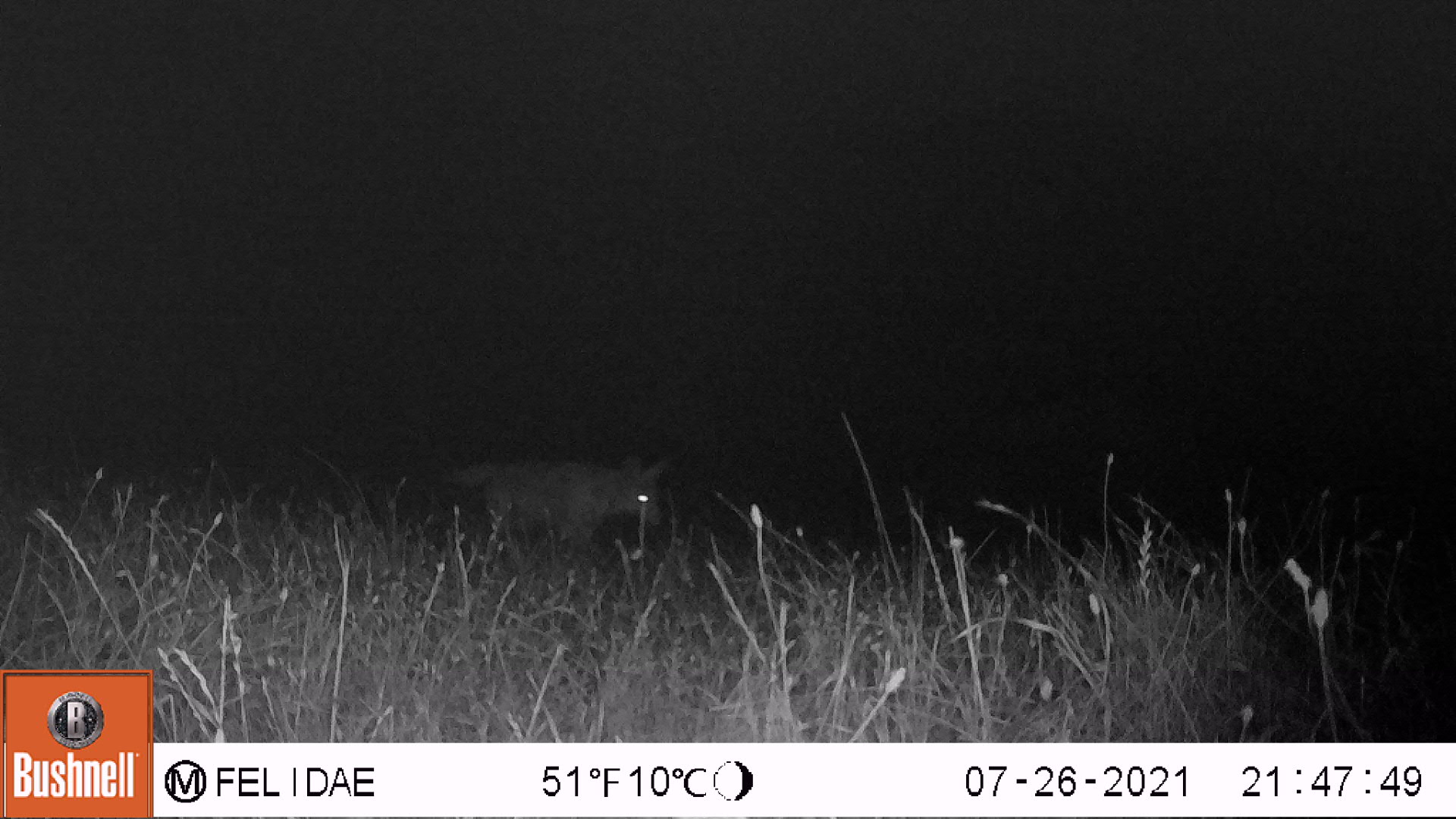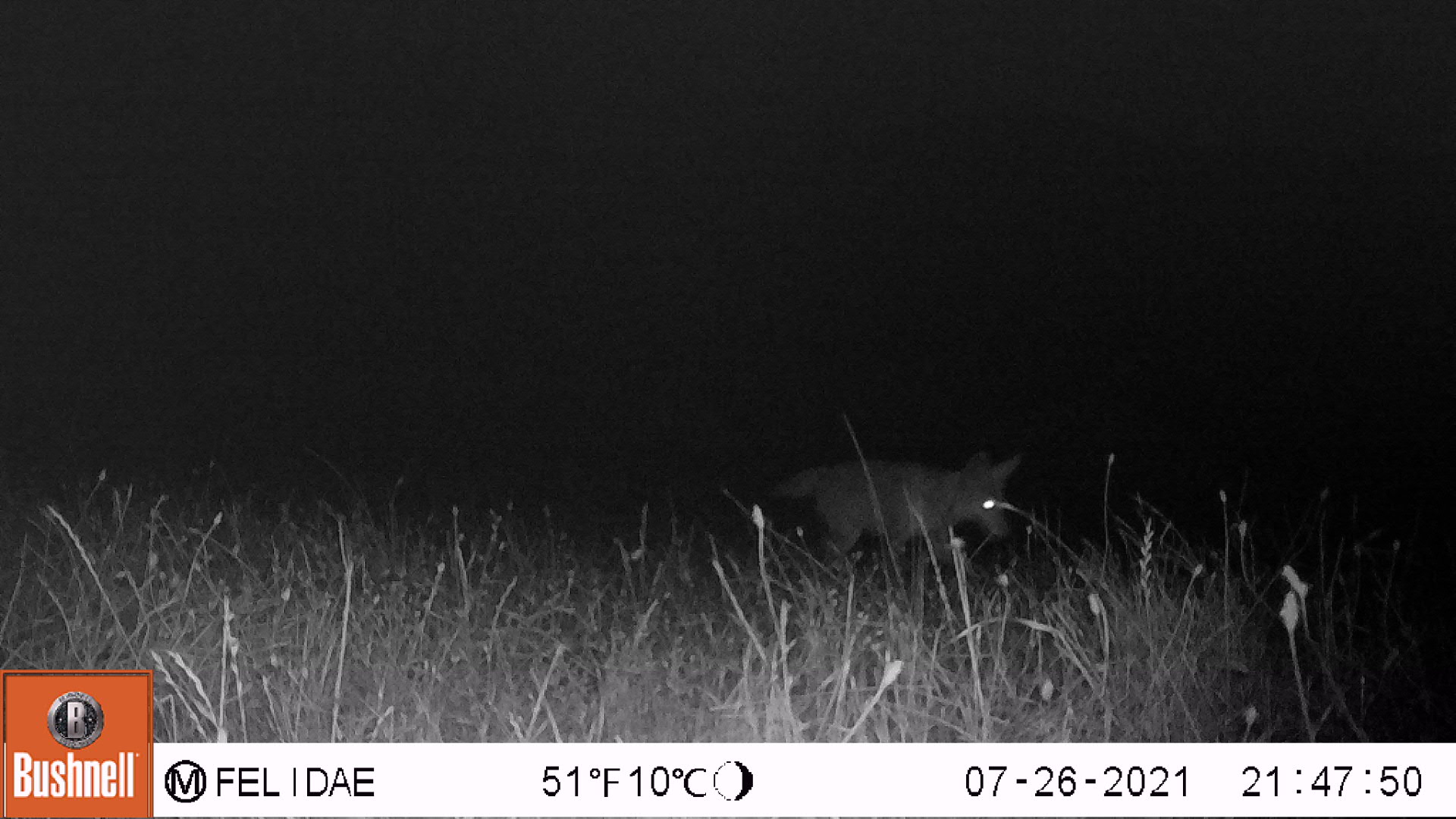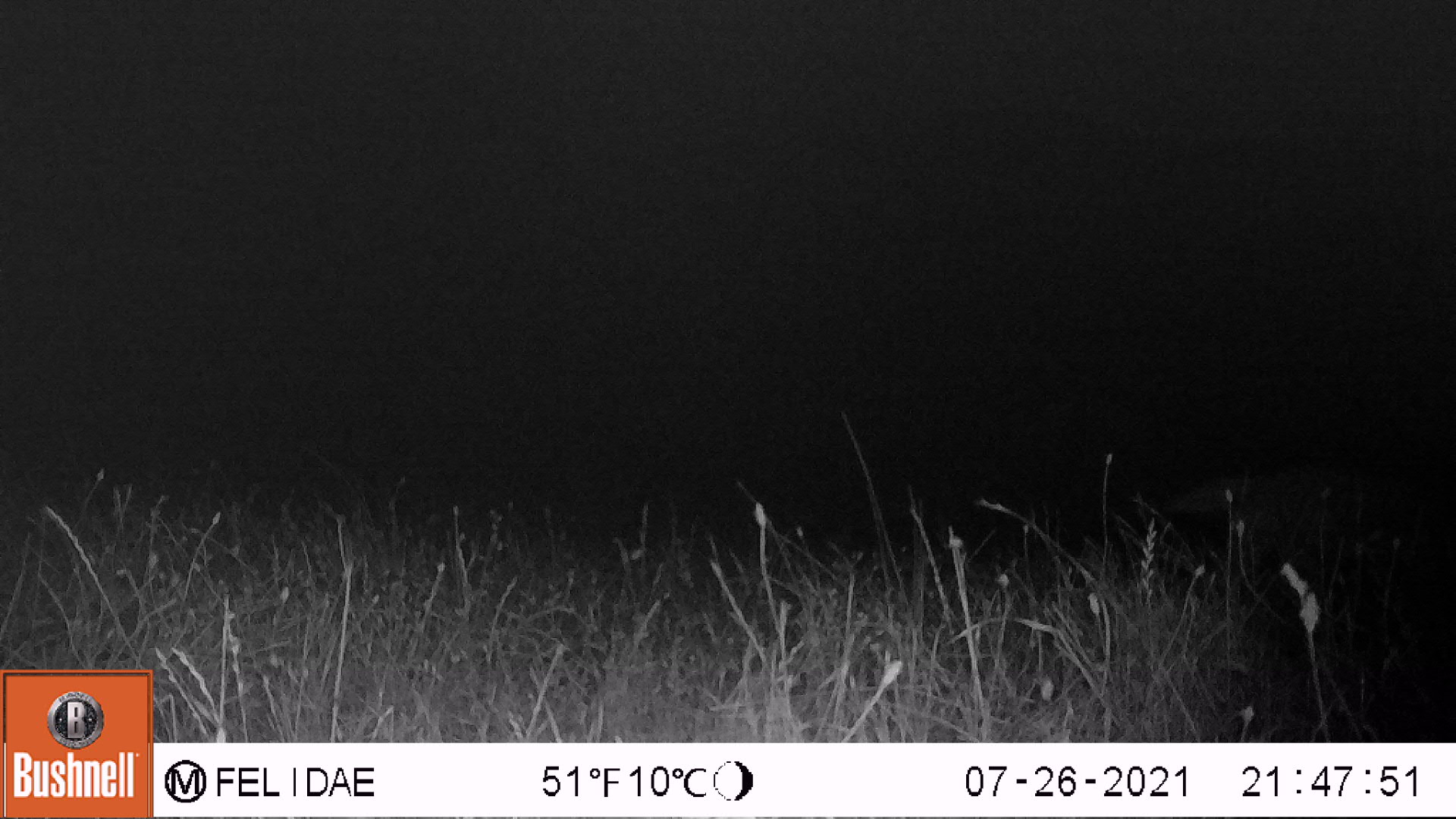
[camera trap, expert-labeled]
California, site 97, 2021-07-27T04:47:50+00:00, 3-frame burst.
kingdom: Animalia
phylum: Chordata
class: Mammalia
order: Carnivora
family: Canidae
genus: Canis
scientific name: Canis latrans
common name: coyote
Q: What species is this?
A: Coyote (Canis latrans).